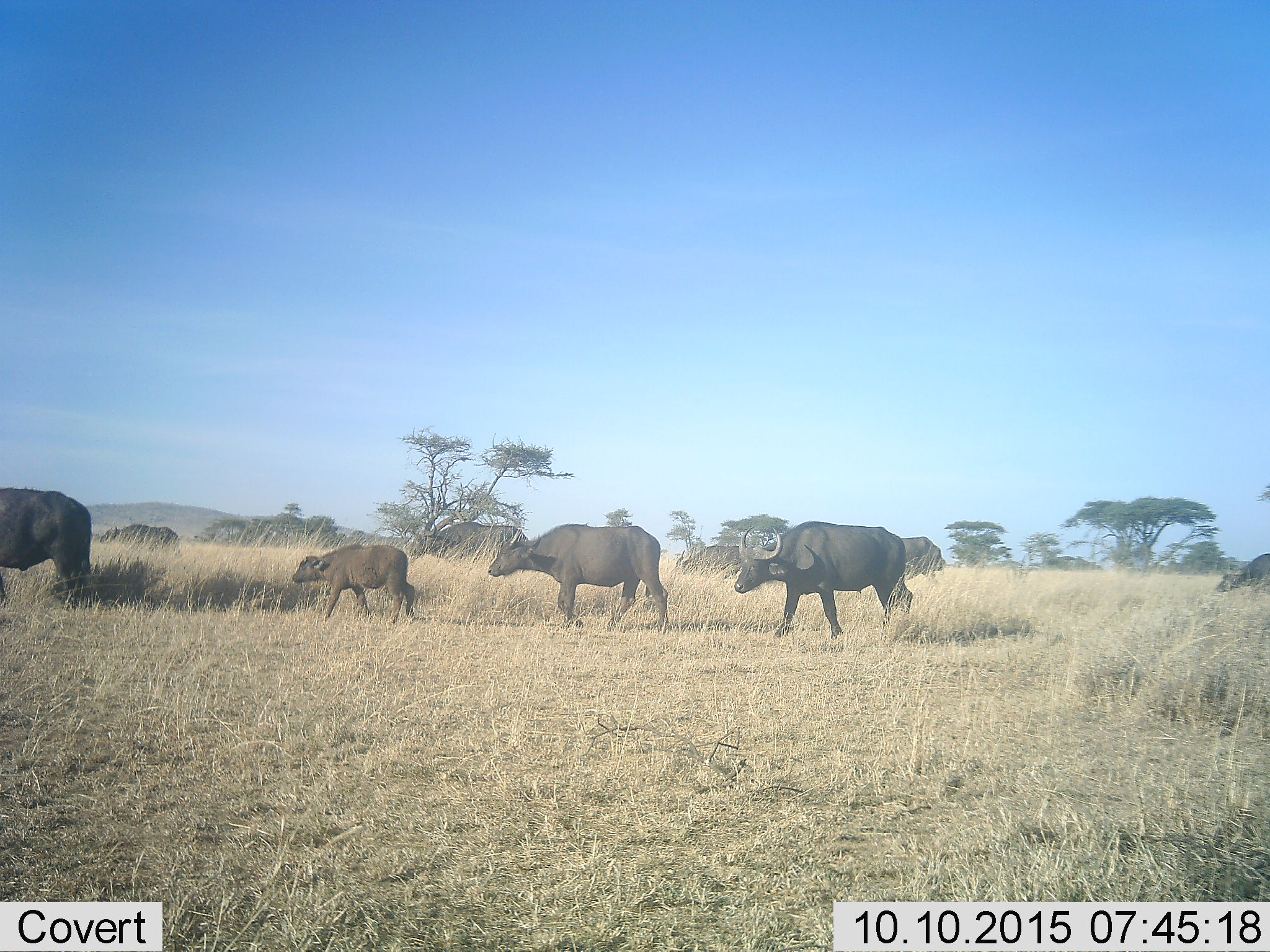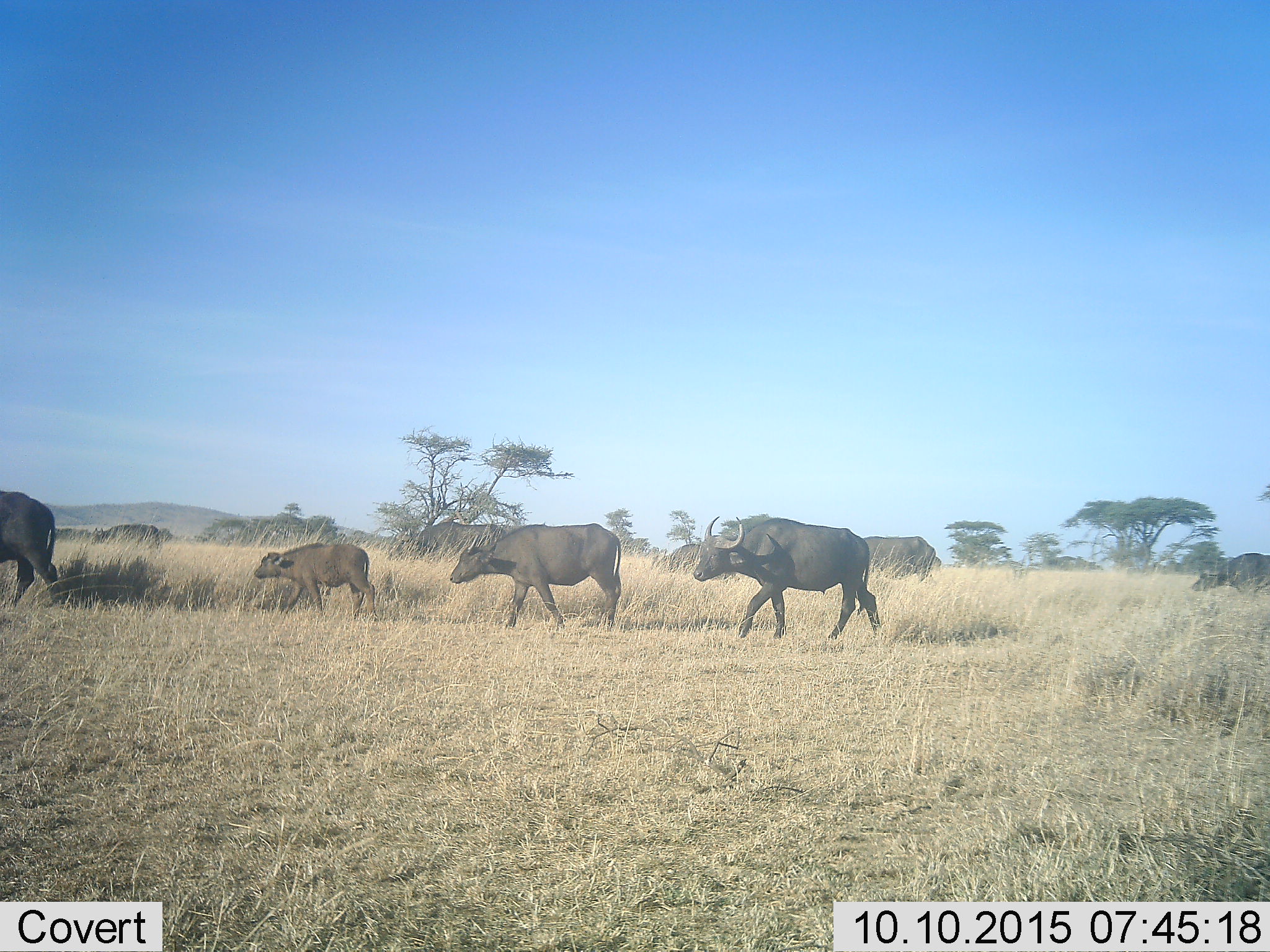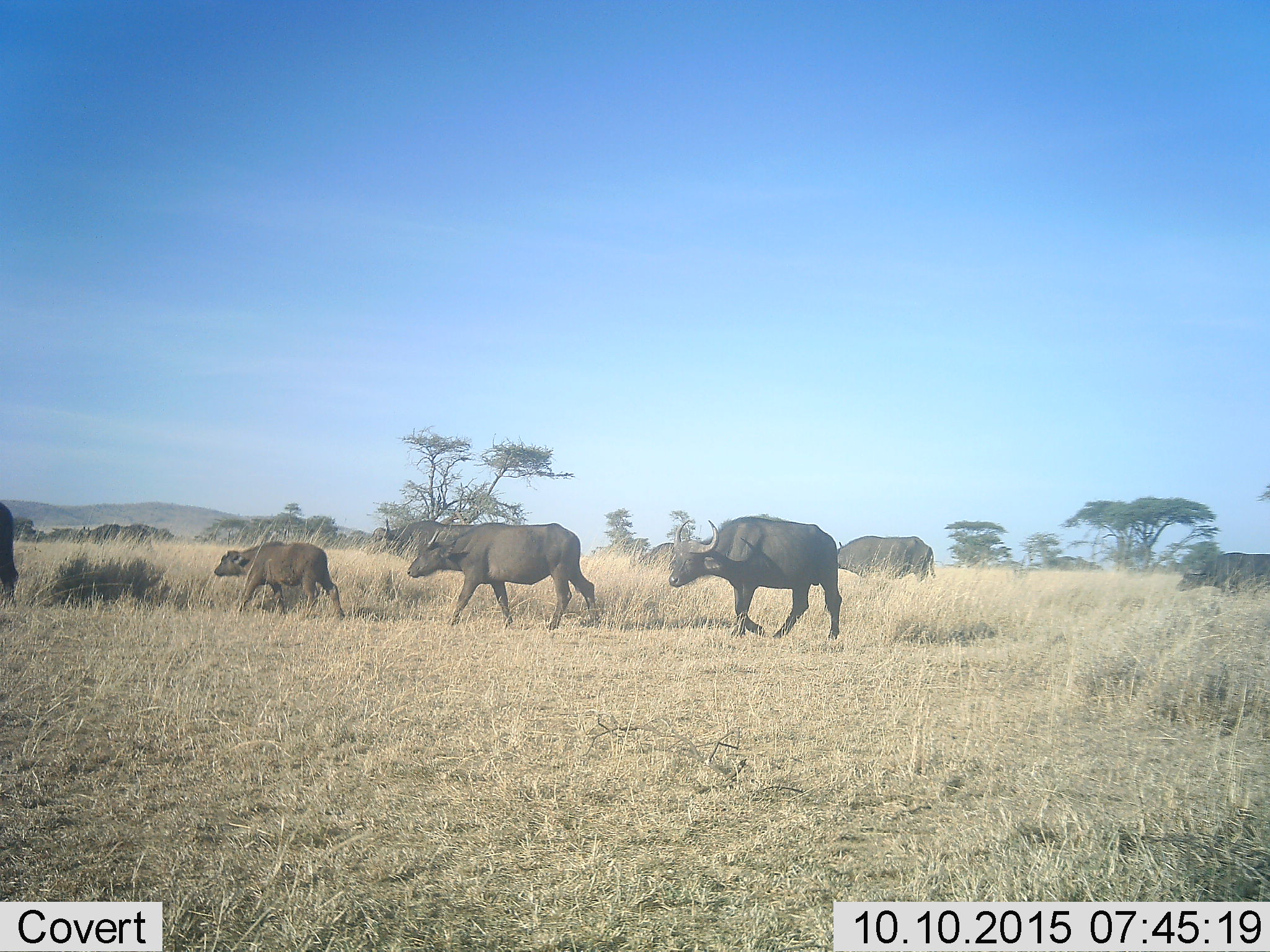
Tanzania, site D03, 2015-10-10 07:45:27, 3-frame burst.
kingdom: Animalia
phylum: Chordata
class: Mammalia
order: Artiodactyla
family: Bovidae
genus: Syncerus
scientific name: Syncerus caffer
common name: cape buffalo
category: buffalo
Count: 9.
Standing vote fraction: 6%.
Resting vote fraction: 0%.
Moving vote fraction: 100%.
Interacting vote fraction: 0%.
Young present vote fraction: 100%.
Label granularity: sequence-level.